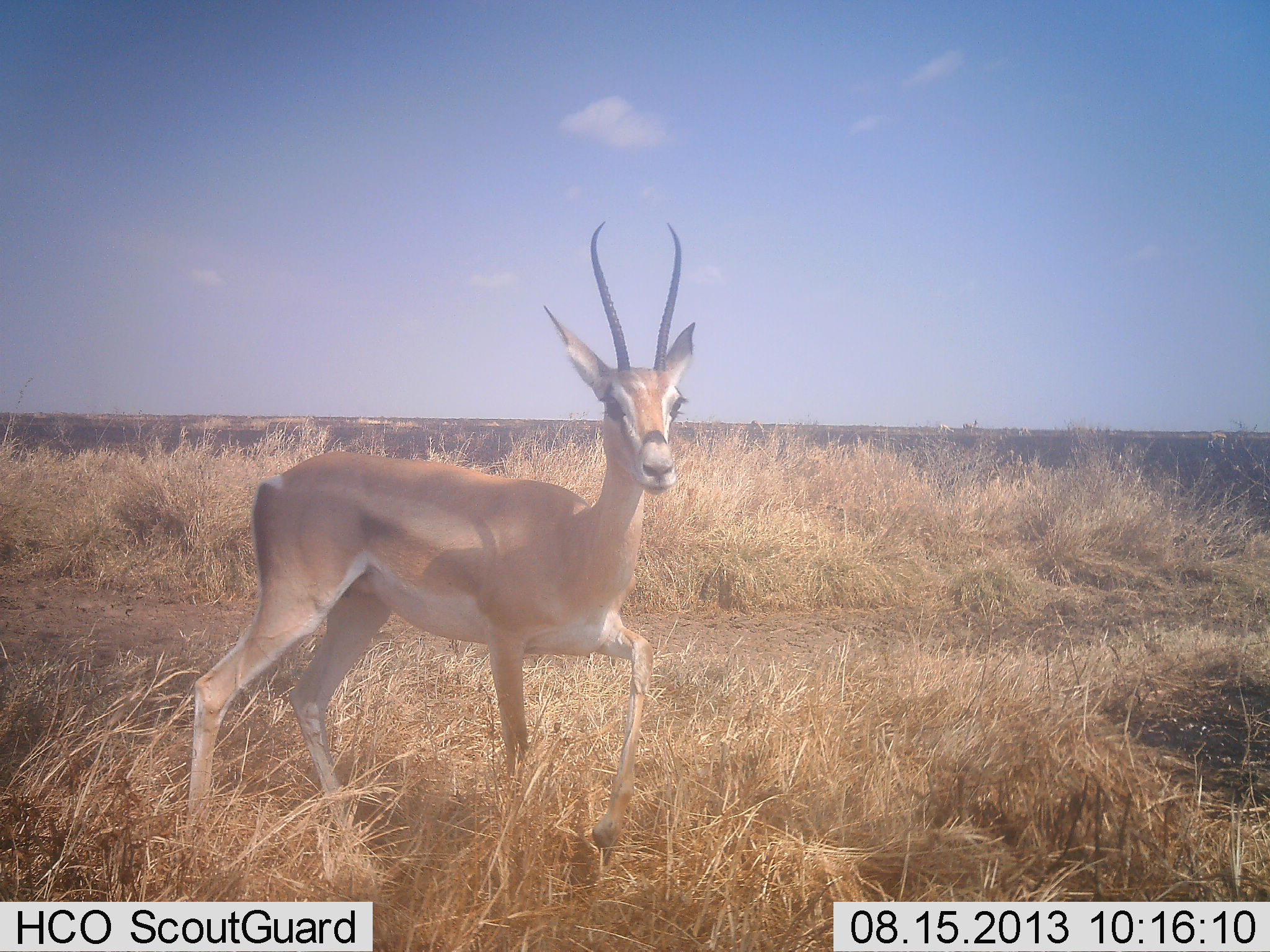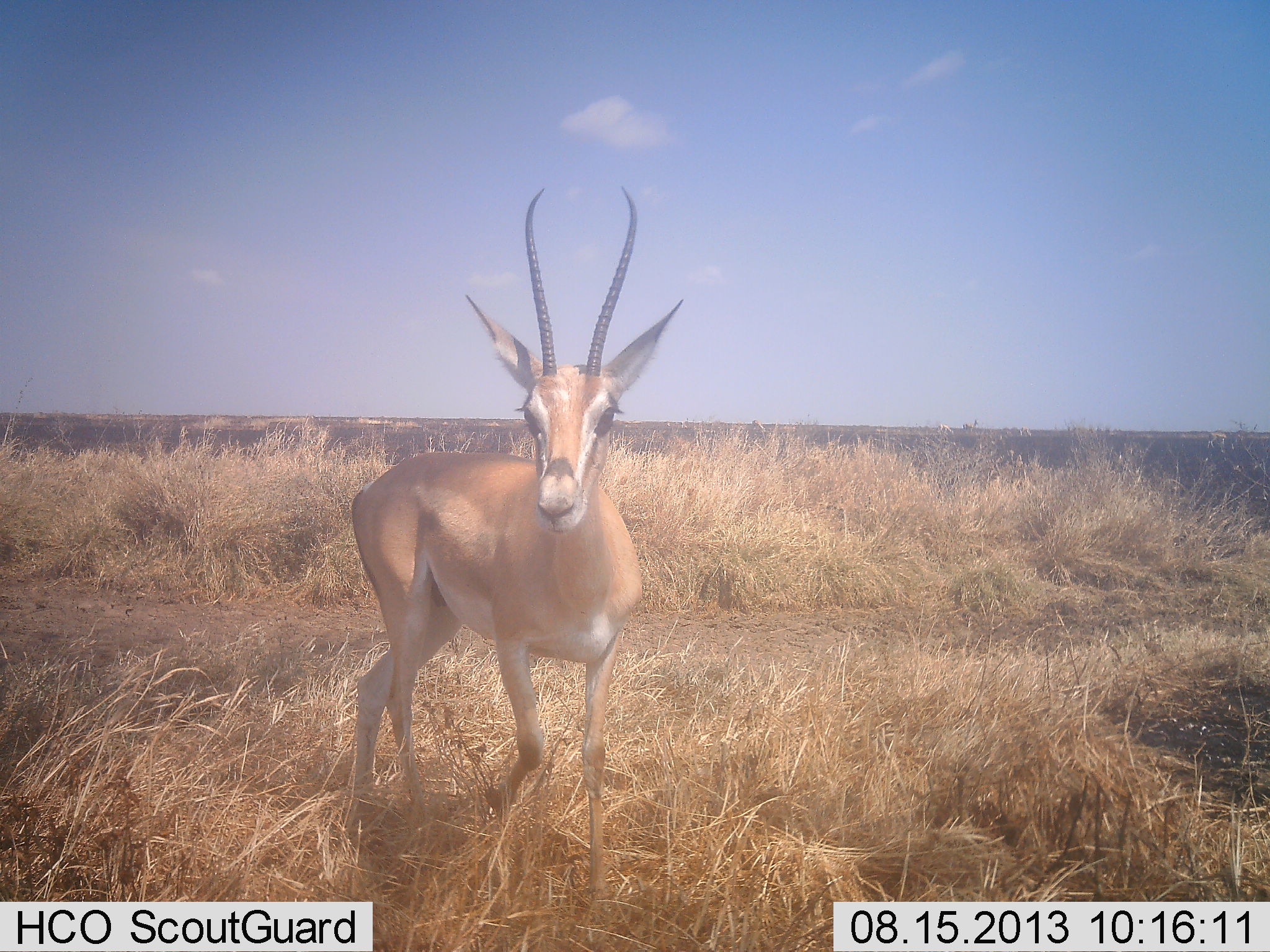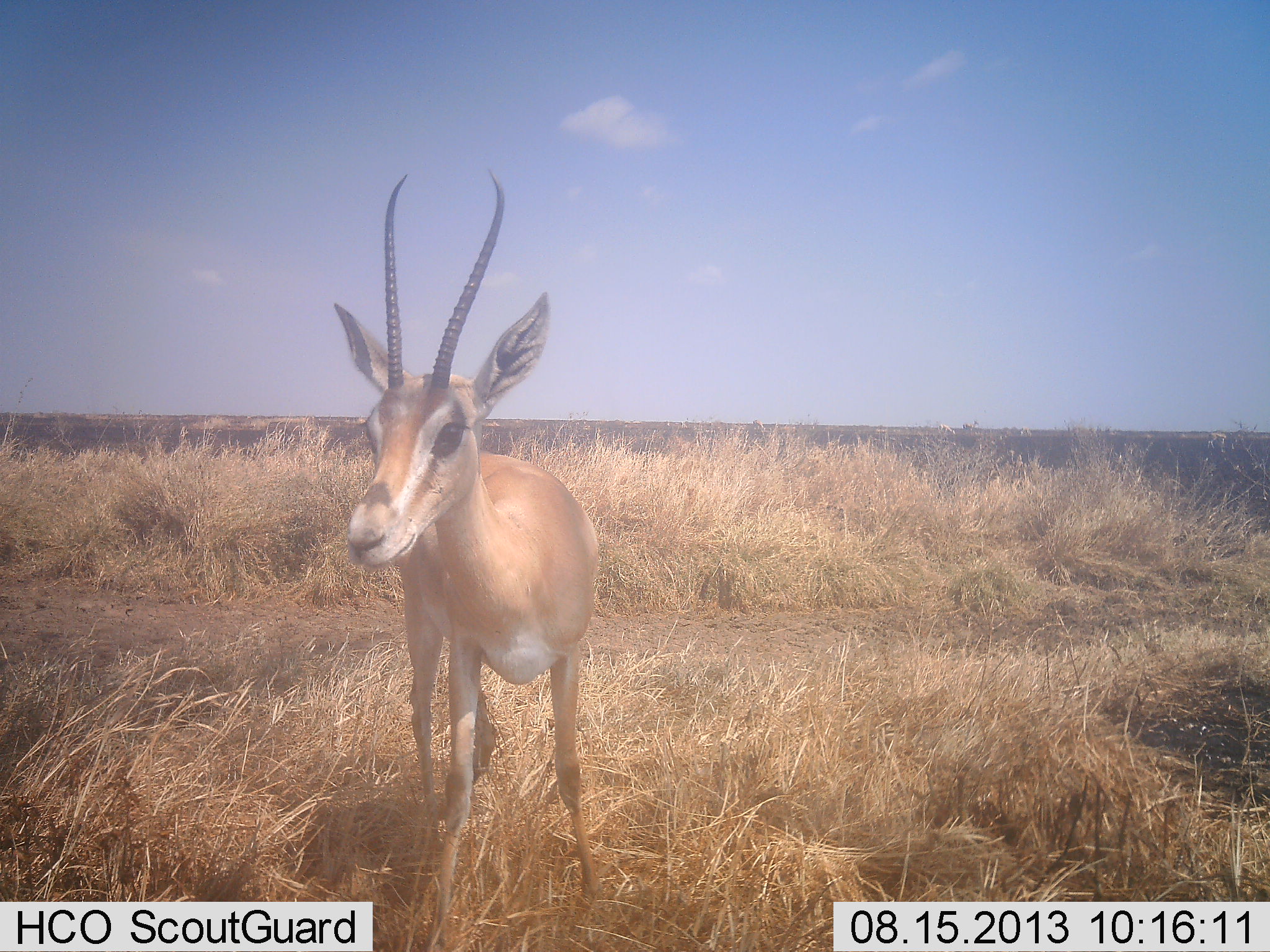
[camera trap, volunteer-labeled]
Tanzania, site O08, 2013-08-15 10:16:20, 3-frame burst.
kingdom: Animalia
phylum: Chordata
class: Mammalia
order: Artiodactyla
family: Bovidae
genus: Nanger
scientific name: Nanger granti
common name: grant's gazelle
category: gazellegrants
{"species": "gazellegrants (grant's gazelle) (Nanger granti)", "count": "1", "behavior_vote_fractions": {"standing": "53%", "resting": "0%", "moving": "53%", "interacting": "0%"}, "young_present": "0%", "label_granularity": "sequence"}